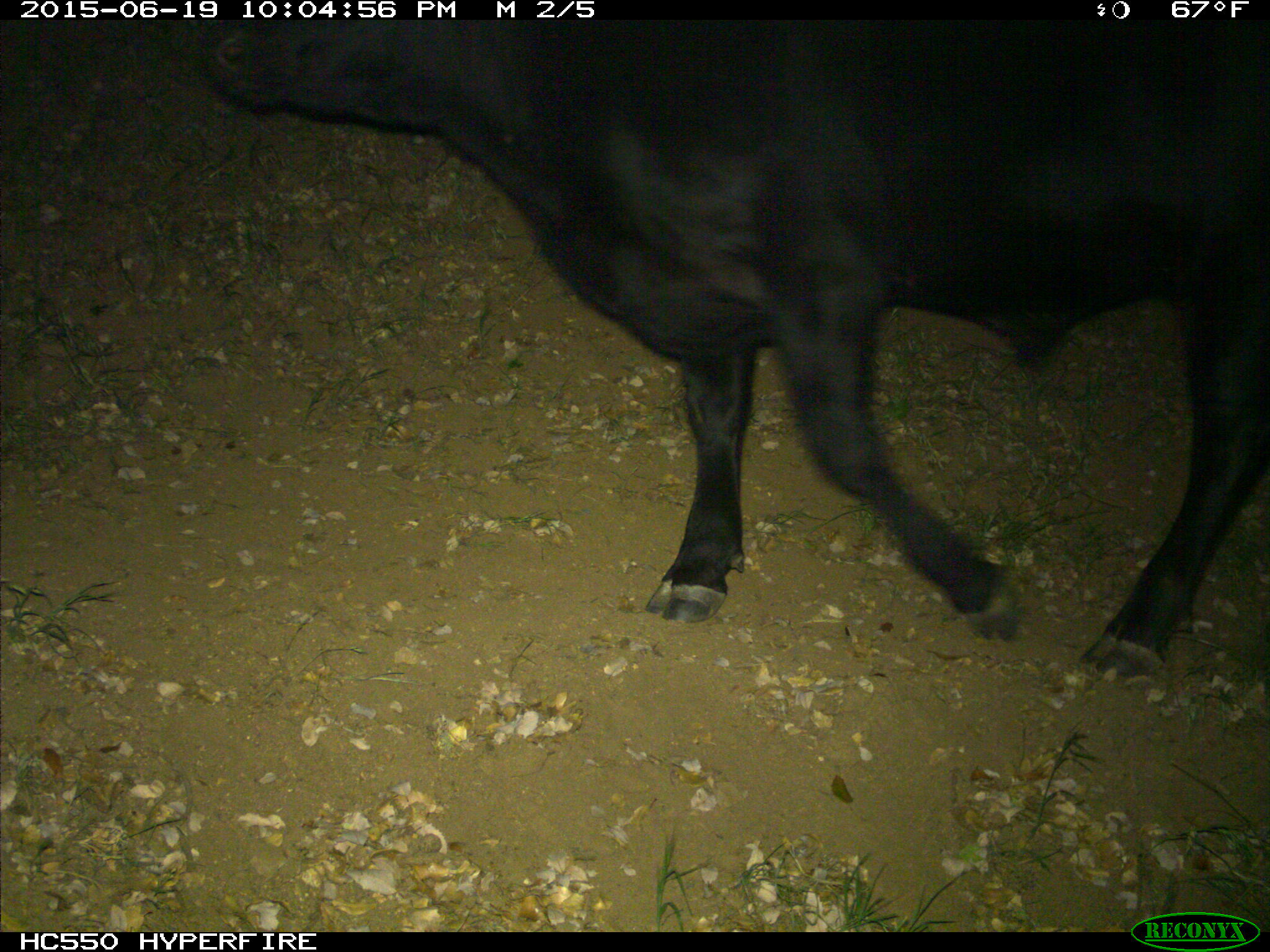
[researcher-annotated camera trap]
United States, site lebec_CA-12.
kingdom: Animalia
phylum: Chordata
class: Mammalia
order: Artiodactyla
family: Bovidae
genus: Bos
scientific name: Bos taurus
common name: domestic cow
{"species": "Bos taurus (domestic cow)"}